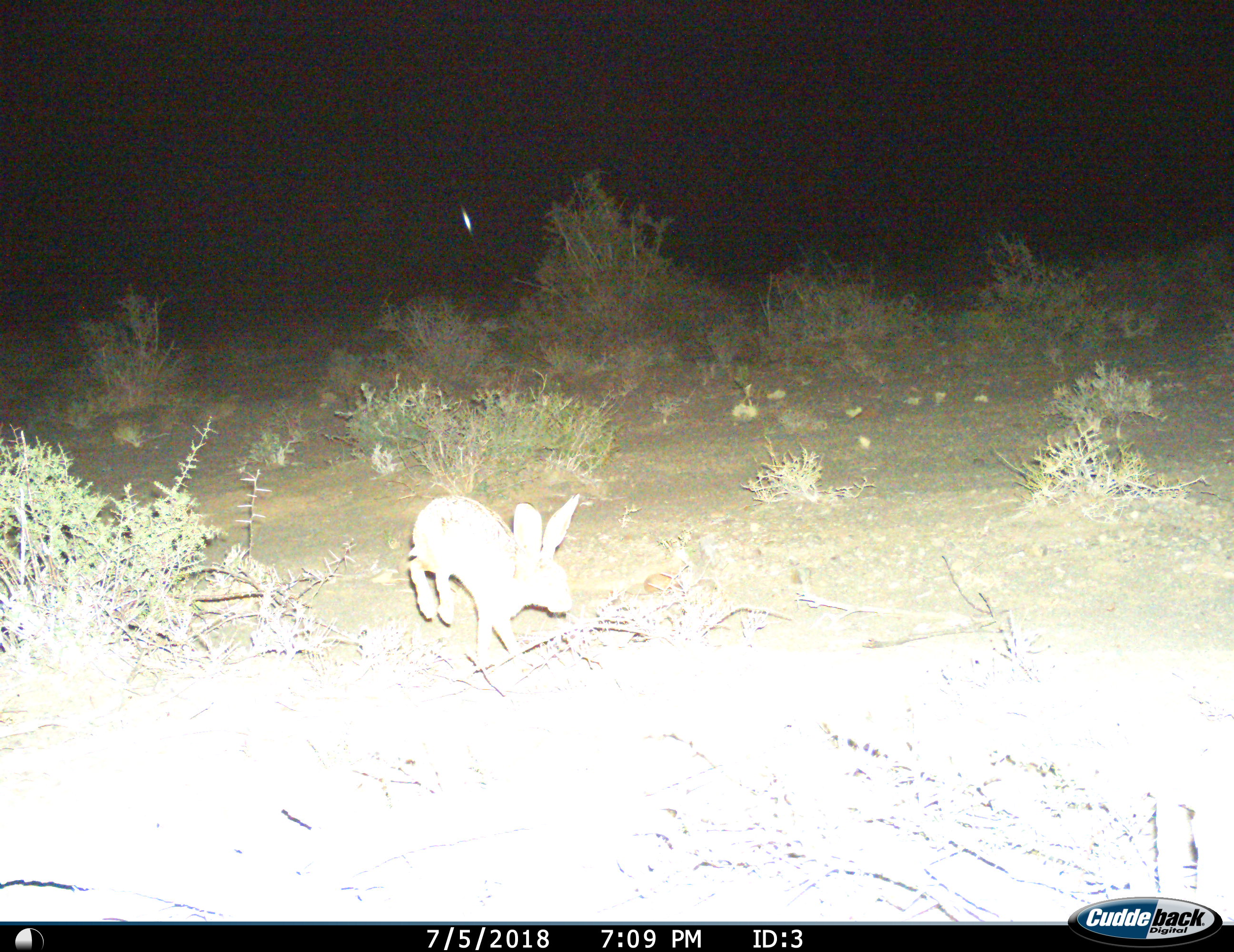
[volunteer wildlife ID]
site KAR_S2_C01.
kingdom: Animalia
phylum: Chordata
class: Mammalia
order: Lagomorpha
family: Leporidae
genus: Lepus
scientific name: Lepus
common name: hare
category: hareunknown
Hareunknown (hare) (Lepus), count 1. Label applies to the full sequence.